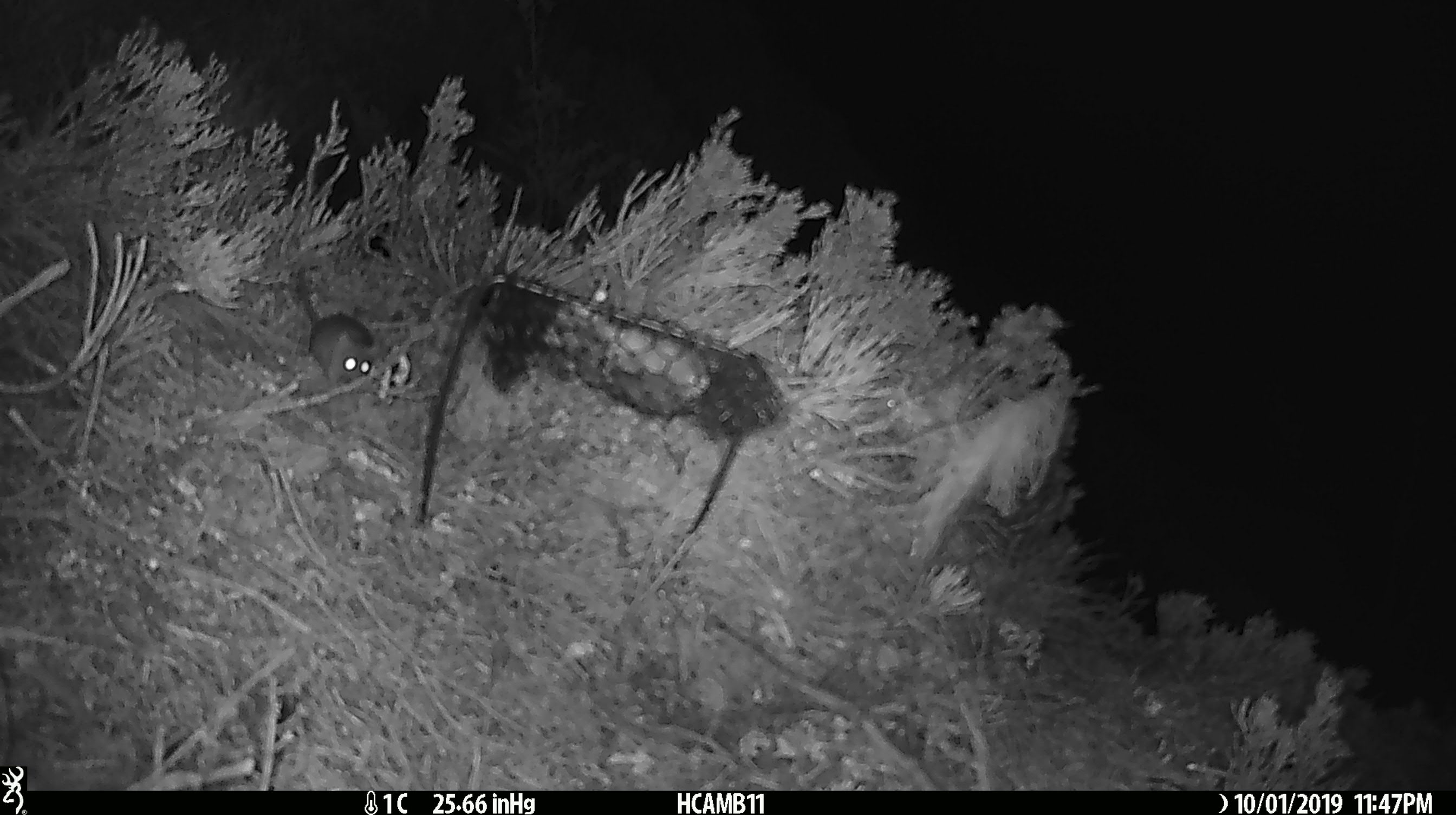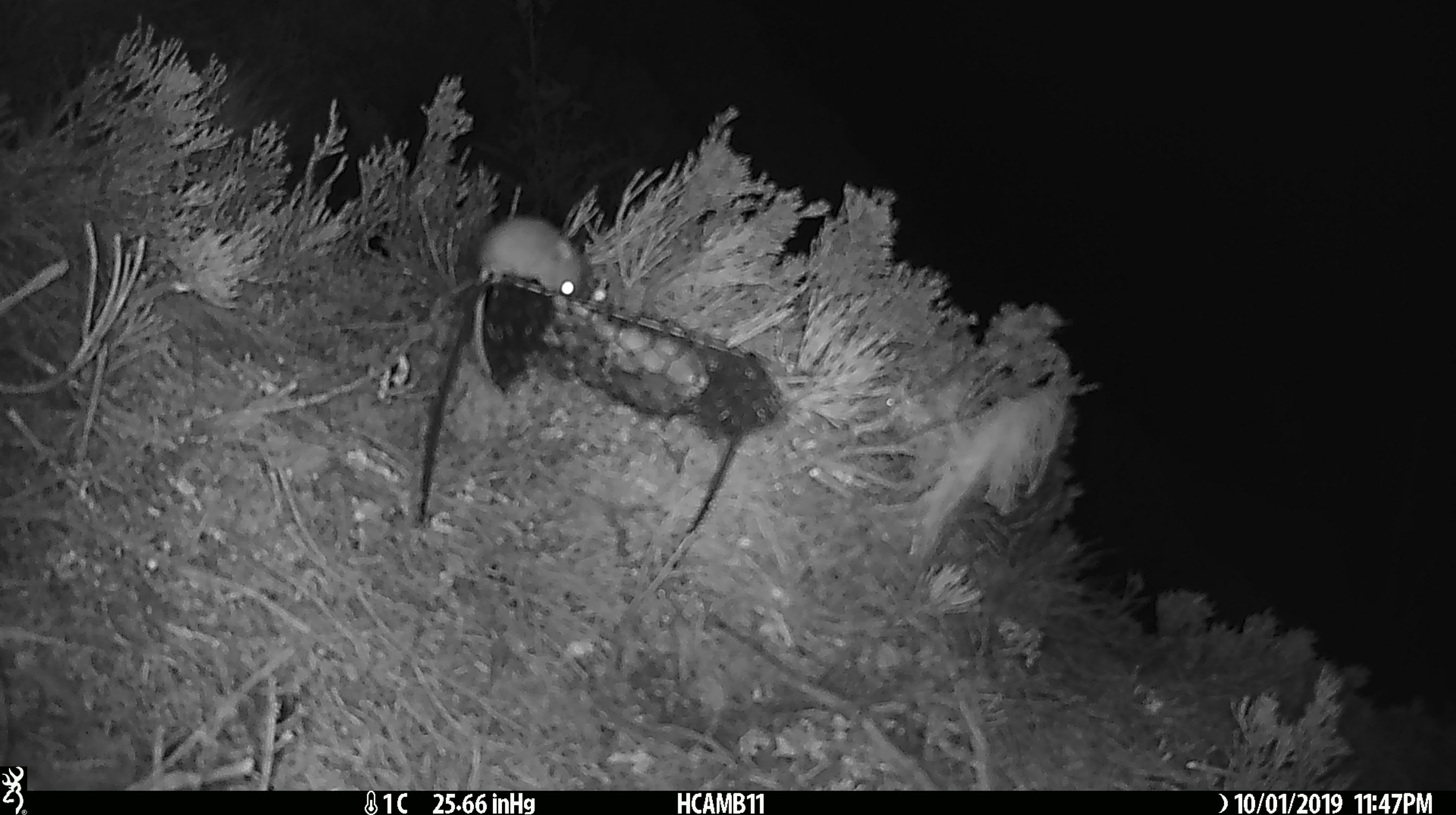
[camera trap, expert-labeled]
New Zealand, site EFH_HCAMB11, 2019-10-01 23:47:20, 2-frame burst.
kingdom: Animalia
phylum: Chordata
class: Mammalia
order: Rodentia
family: Muridae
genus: Mus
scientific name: Mus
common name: mouse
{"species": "mouse (Mus)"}